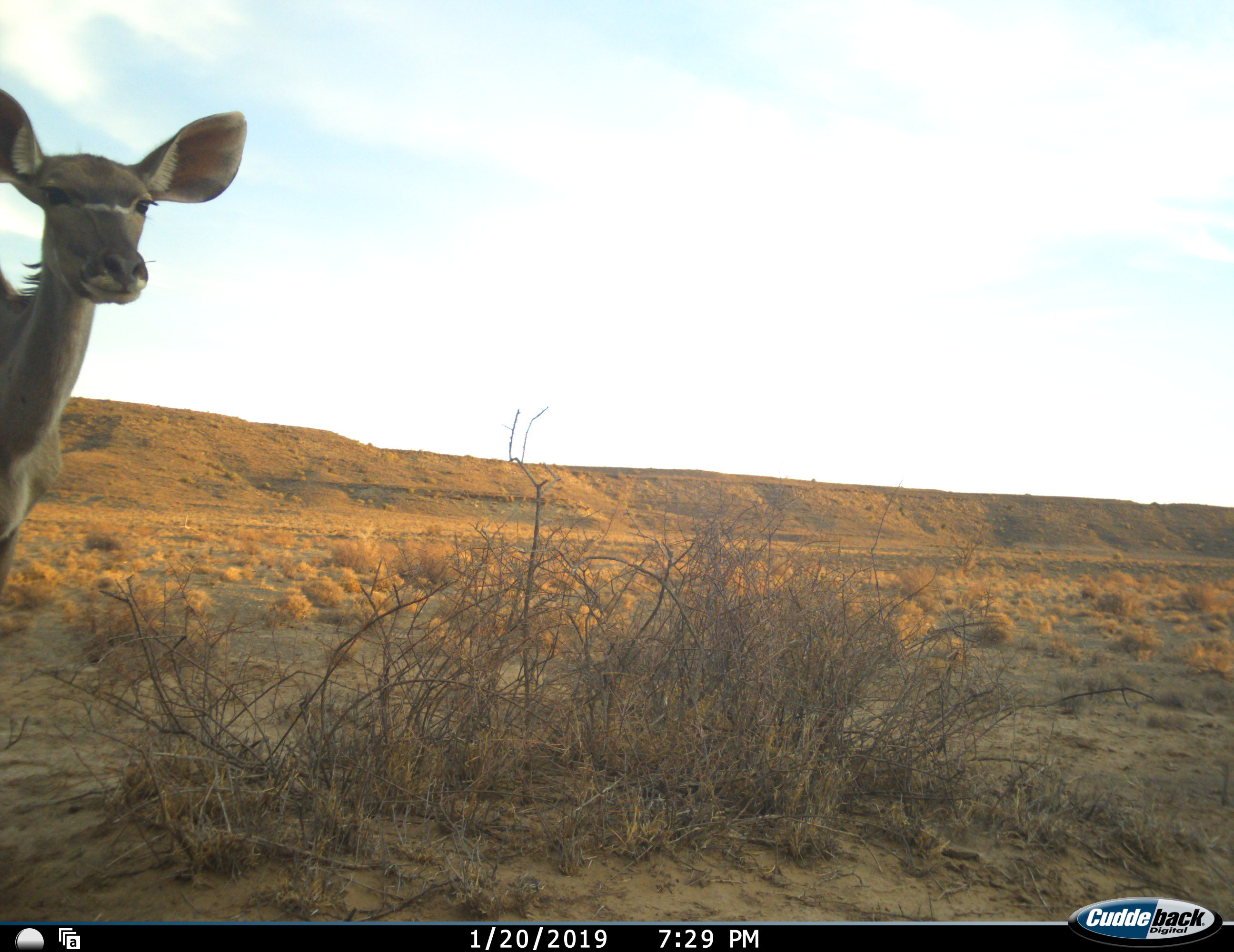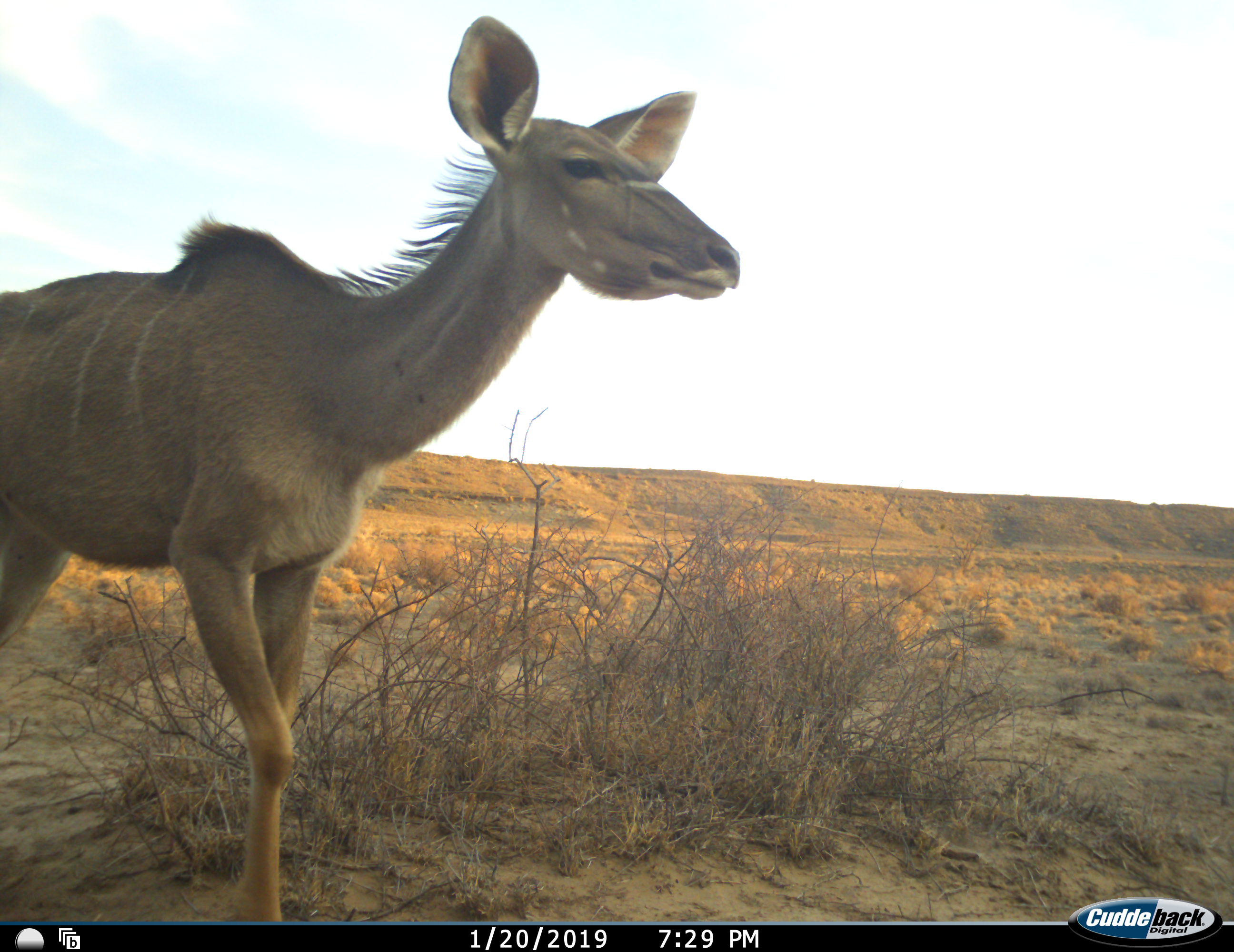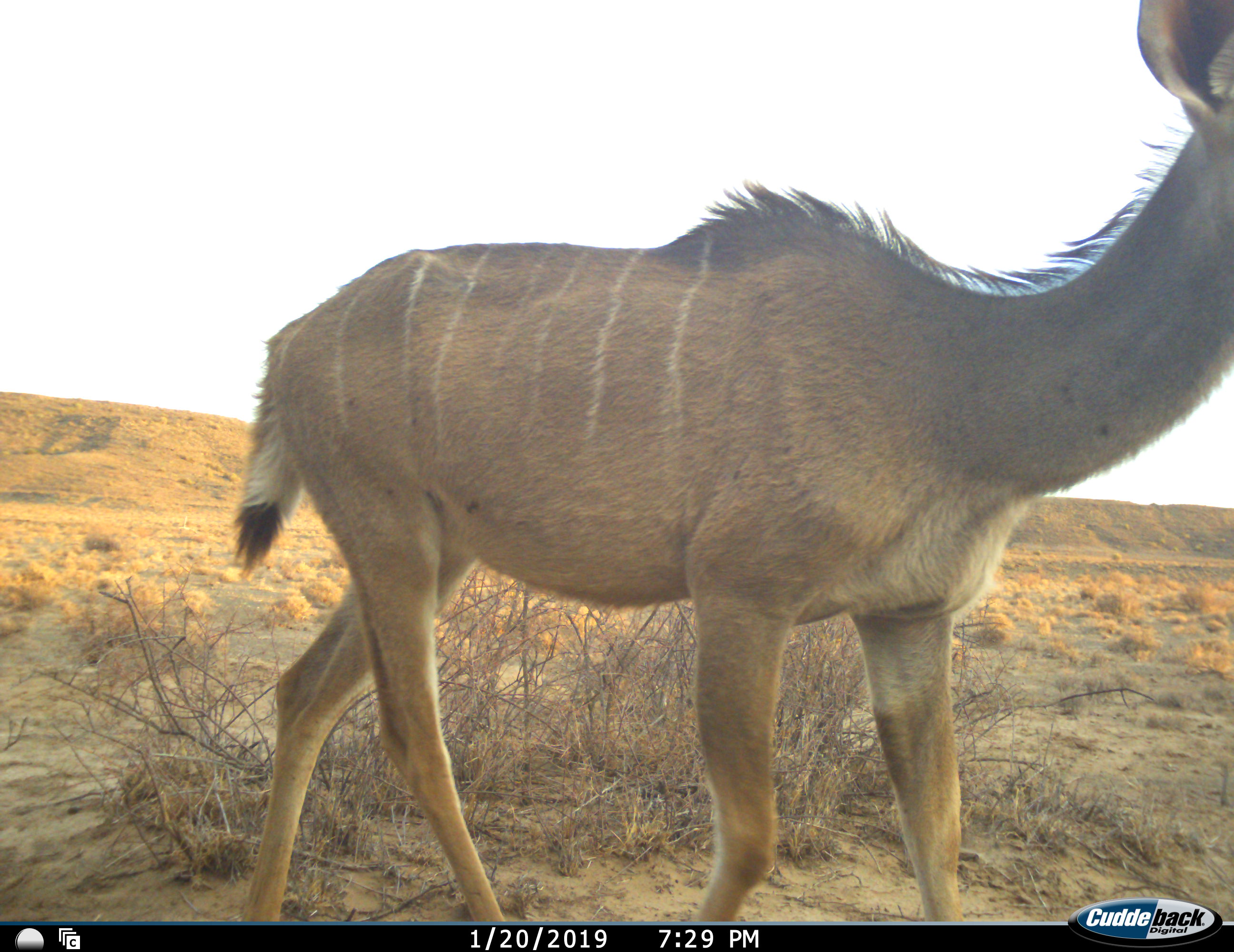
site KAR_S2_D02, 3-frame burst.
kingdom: Animalia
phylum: Chordata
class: Mammalia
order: Artiodactyla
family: Bovidae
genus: Tragelaphus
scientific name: Tragelaphus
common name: kudu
Kudu (Tragelaphus), count 1. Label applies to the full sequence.